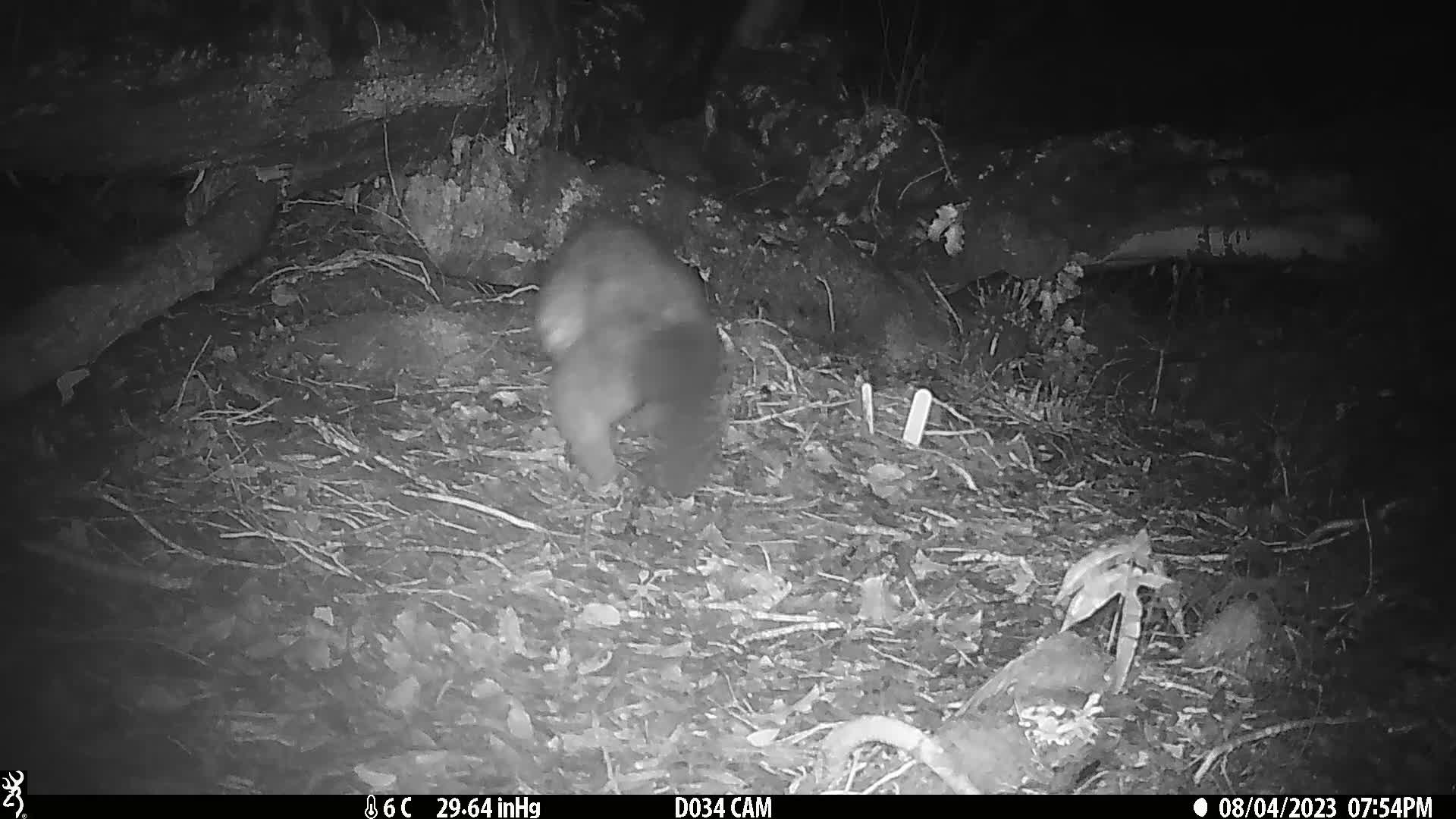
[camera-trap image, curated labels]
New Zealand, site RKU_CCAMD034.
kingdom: Animalia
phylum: Chordata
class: Mammalia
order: Diprotodontia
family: Phalangeridae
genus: Trichosurus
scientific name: Trichosurus vulpecula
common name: common brushtail possum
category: possum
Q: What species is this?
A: Possum (common brushtail possum) (Trichosurus vulpecula).